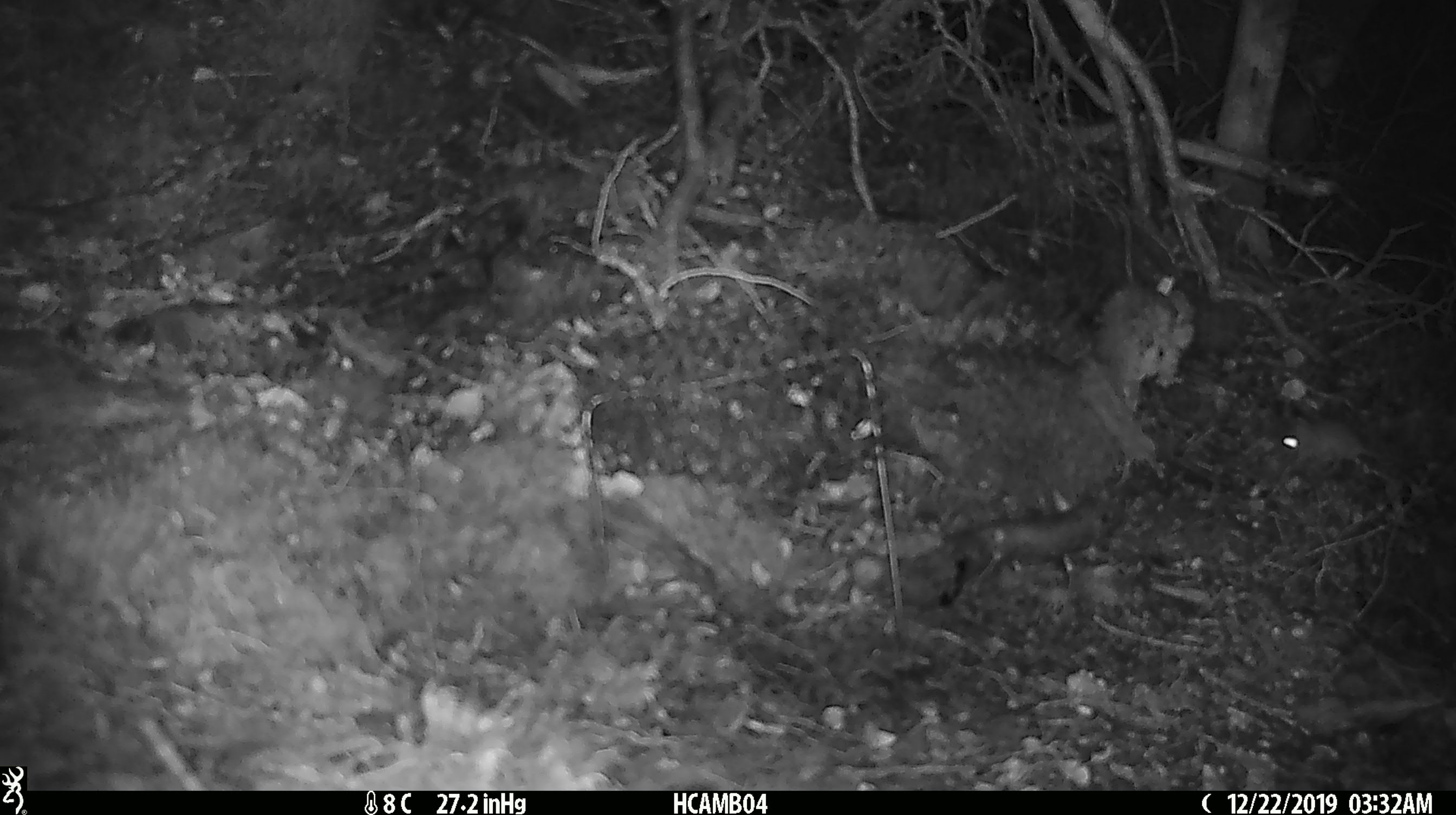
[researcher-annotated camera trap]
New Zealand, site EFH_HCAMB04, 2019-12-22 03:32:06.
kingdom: Animalia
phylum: Chordata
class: Mammalia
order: Rodentia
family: Muridae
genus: Mus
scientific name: Mus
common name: mouse